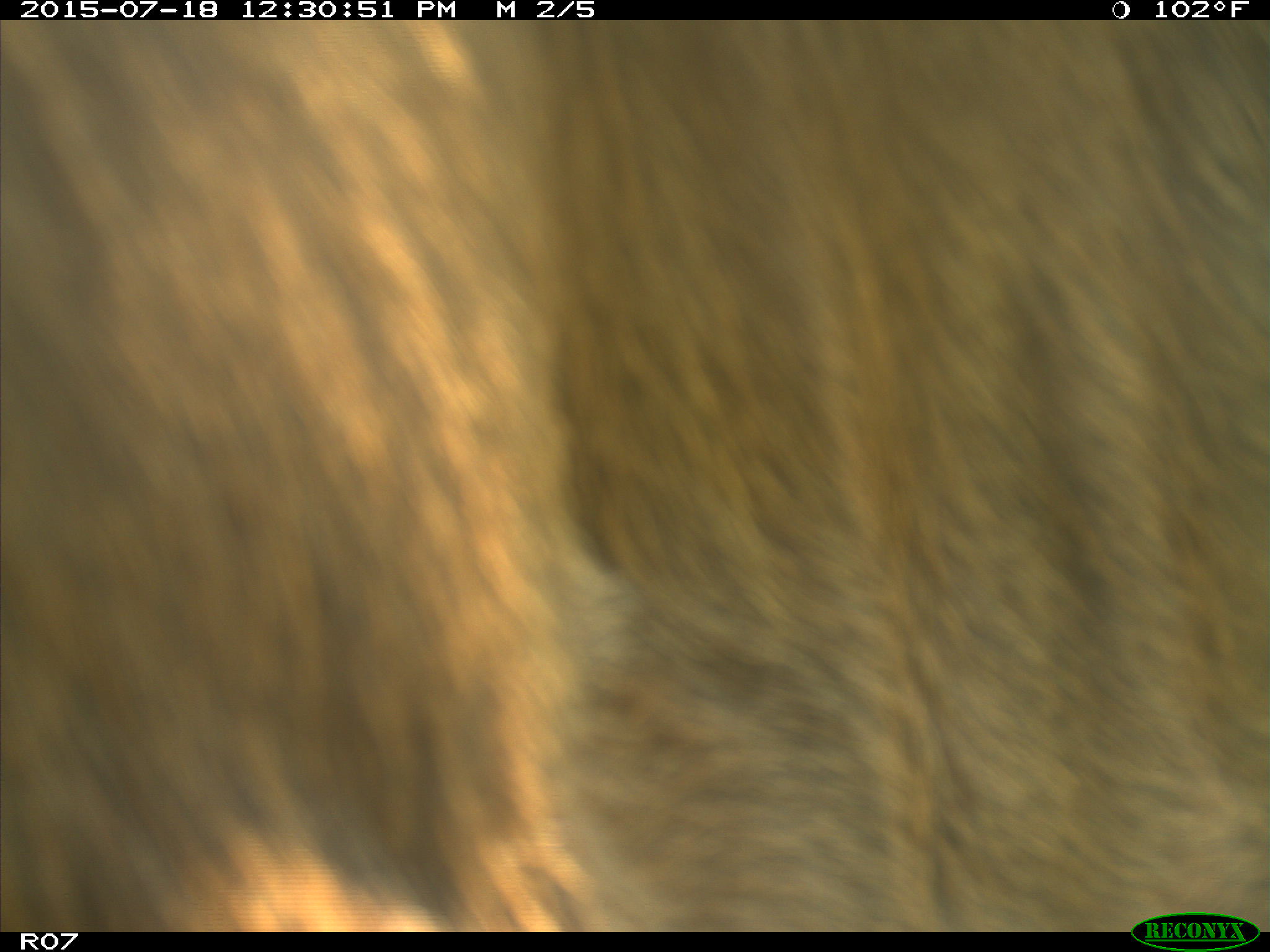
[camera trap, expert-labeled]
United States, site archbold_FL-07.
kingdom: Animalia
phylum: Chordata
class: Mammalia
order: Artiodactyla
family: Bovidae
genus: Bos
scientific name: Bos taurus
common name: domestic cow